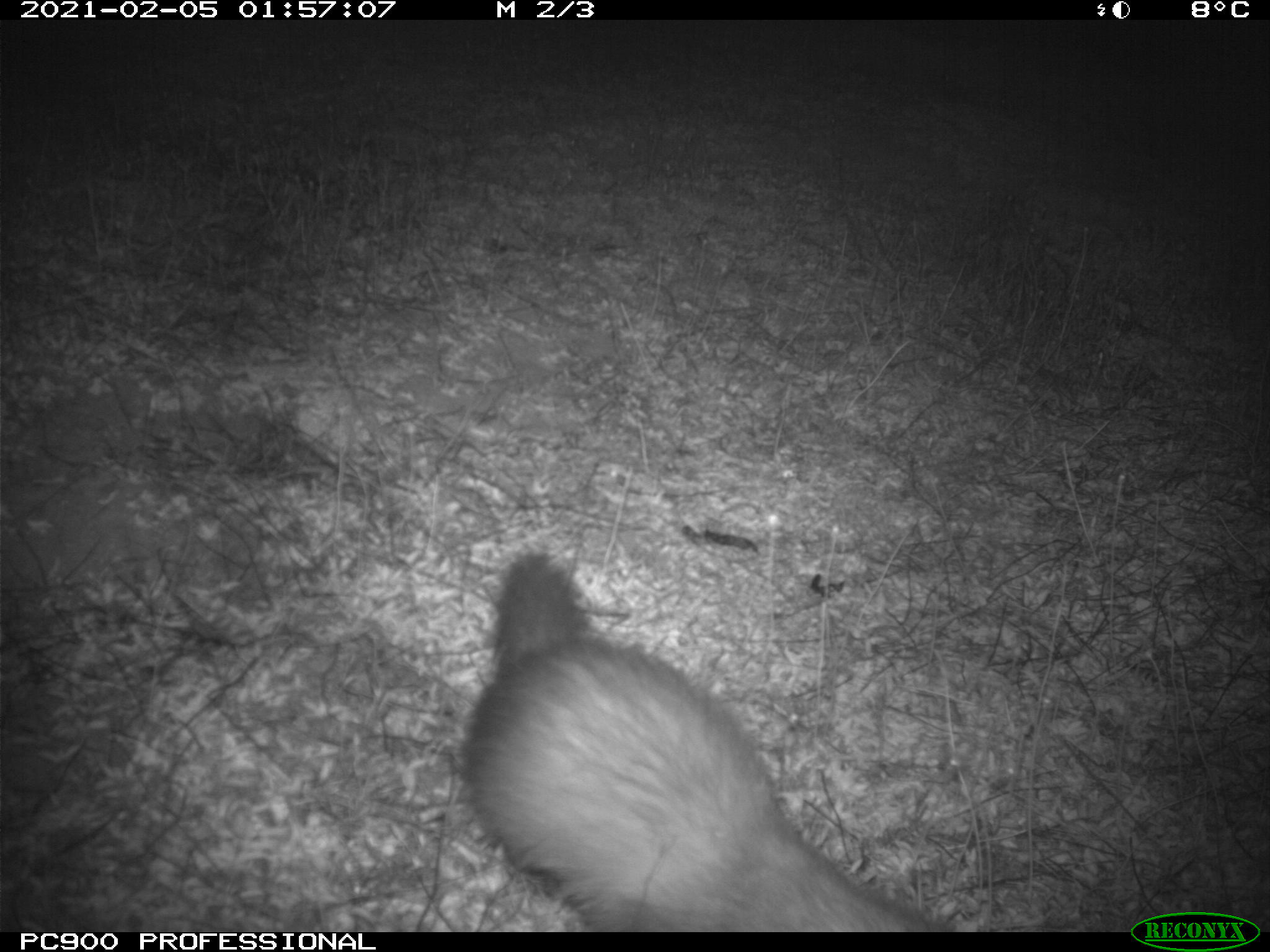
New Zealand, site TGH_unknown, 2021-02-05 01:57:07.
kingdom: Animalia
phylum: Chordata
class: Mammalia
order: Carnivora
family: Mustelidae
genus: Mustela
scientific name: Mustela furo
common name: ferret